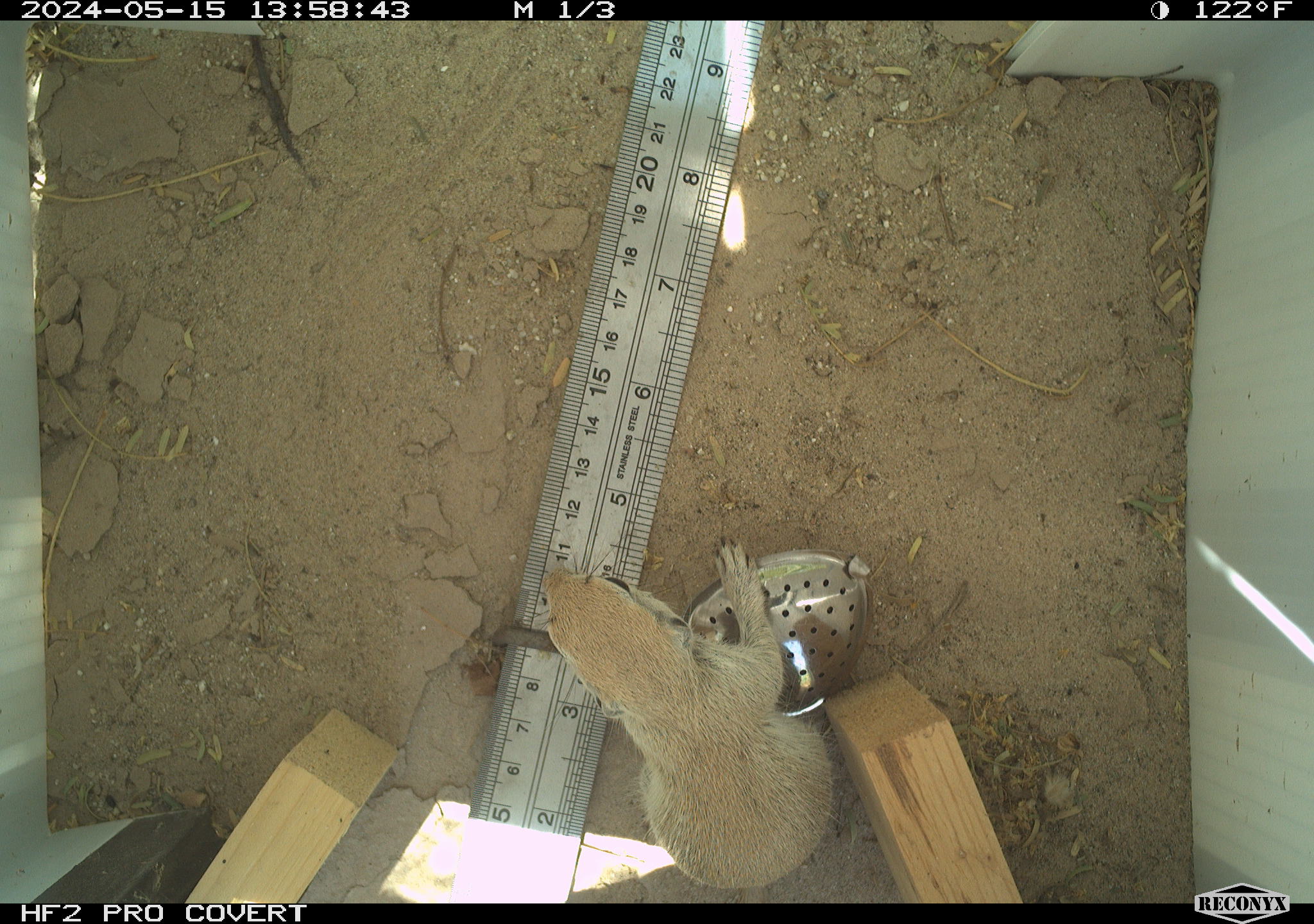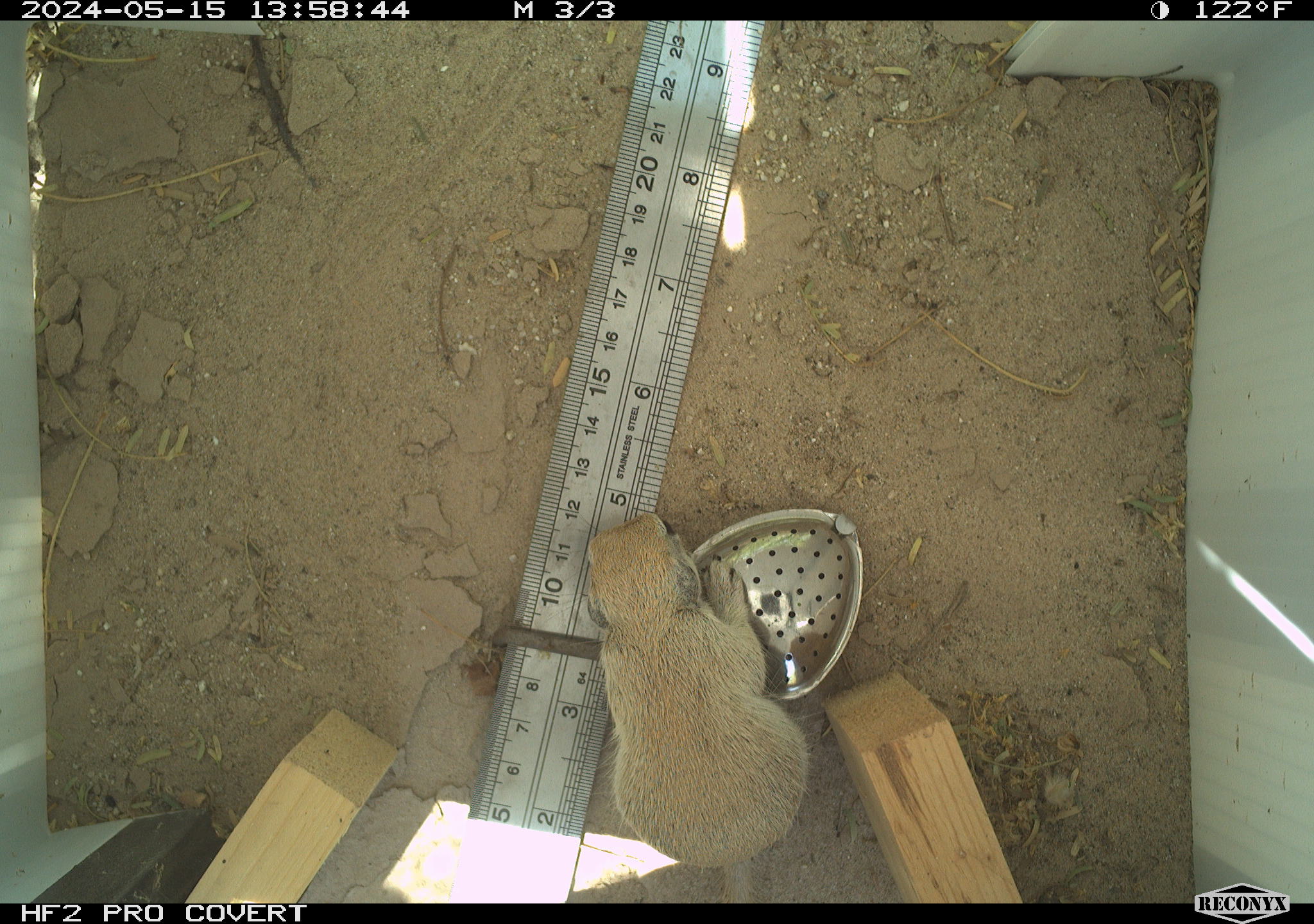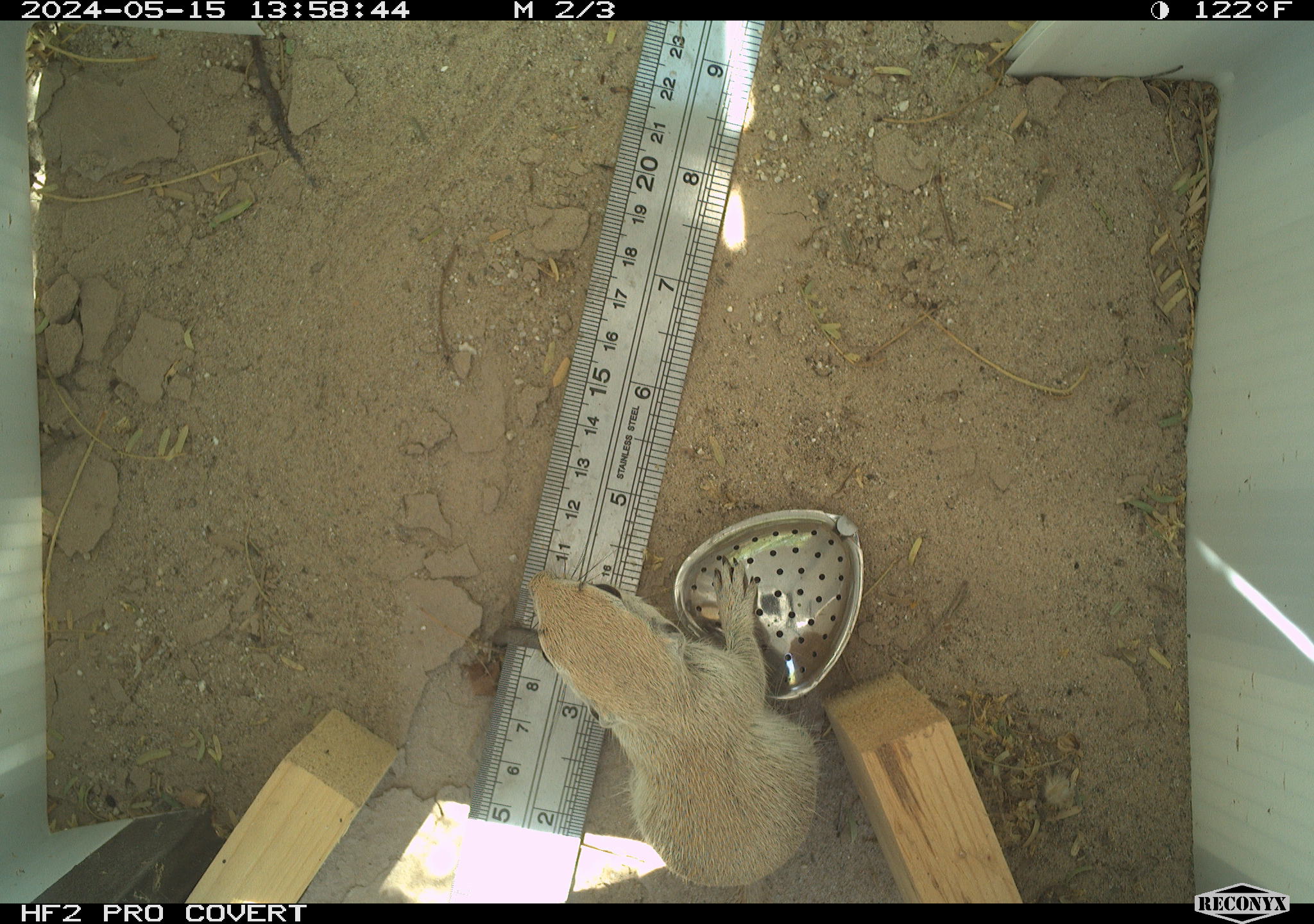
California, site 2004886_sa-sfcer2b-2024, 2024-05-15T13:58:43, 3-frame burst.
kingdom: Animalia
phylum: Chordata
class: Mammalia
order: Rodentia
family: Sciuridae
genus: Xerospermophilus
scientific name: Xerospermophilus tereticaudus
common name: round-tailed ground squirrel